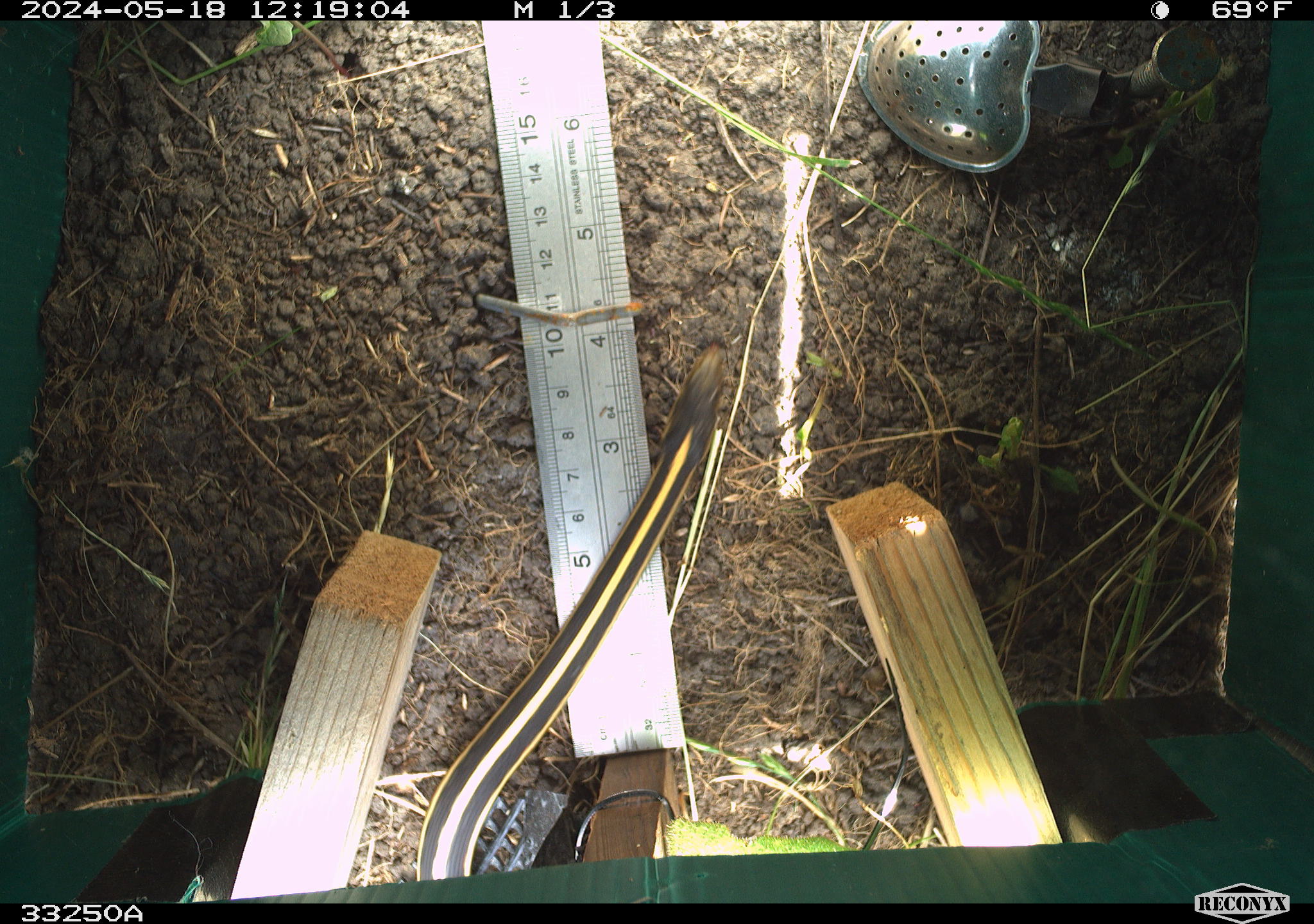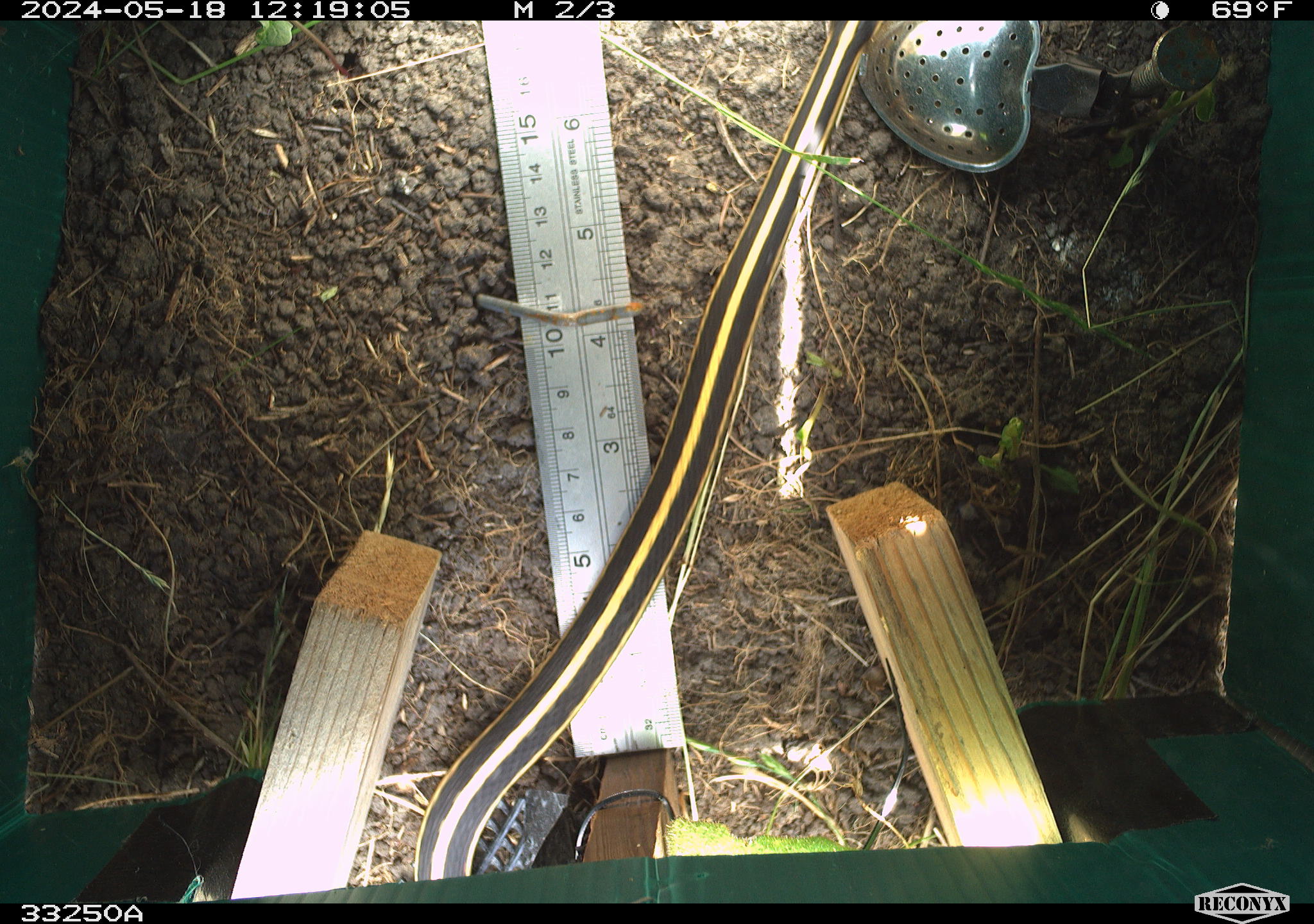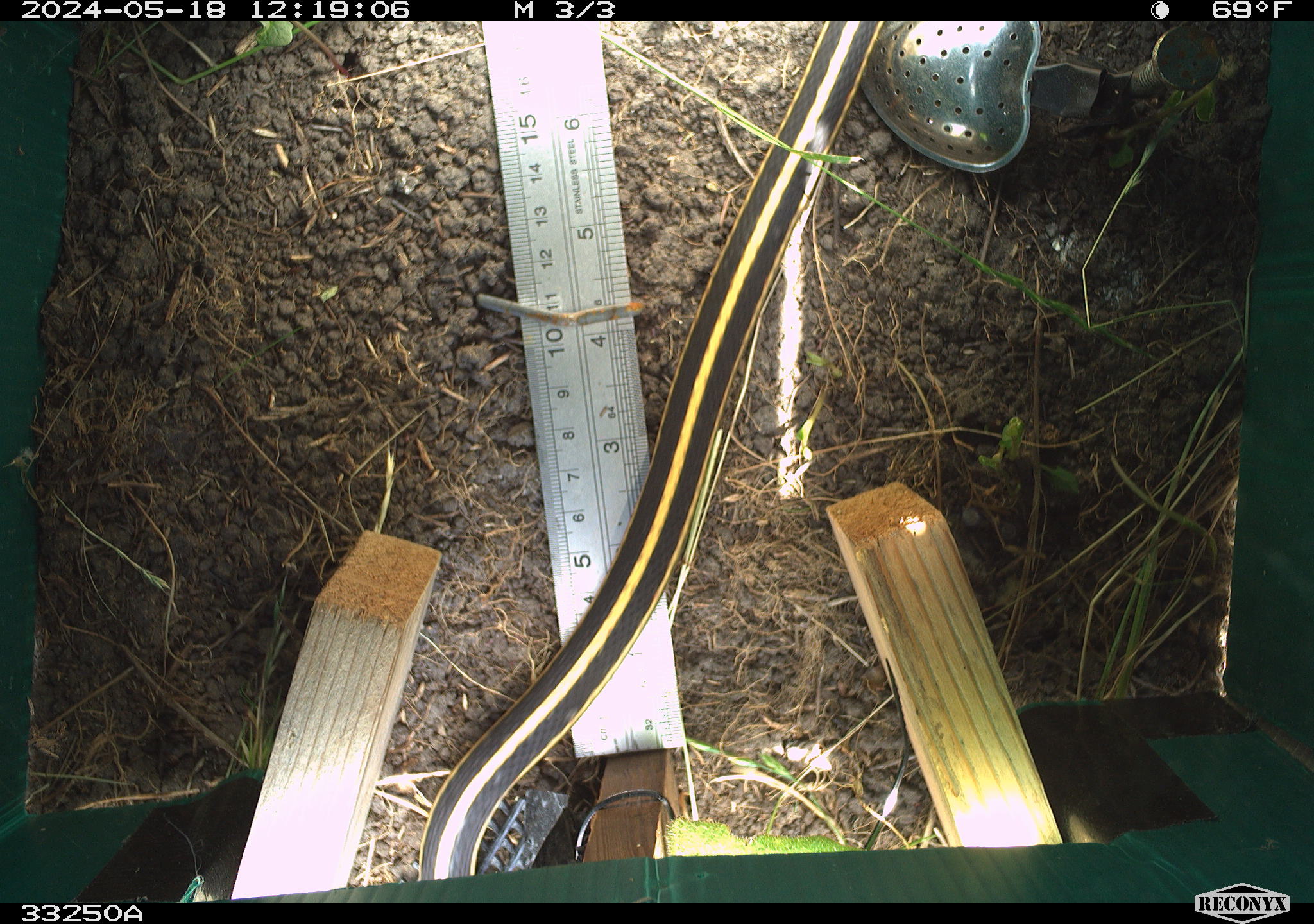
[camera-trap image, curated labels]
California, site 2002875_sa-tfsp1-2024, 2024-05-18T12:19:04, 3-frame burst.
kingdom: Animalia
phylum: Chordata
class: Reptilia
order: Squamata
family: Colubridae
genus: Thamnophis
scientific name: Thamnophis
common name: american gartersnakes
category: thamnophis species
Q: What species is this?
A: Thamnophis species (american gartersnakes) (Thamnophis).